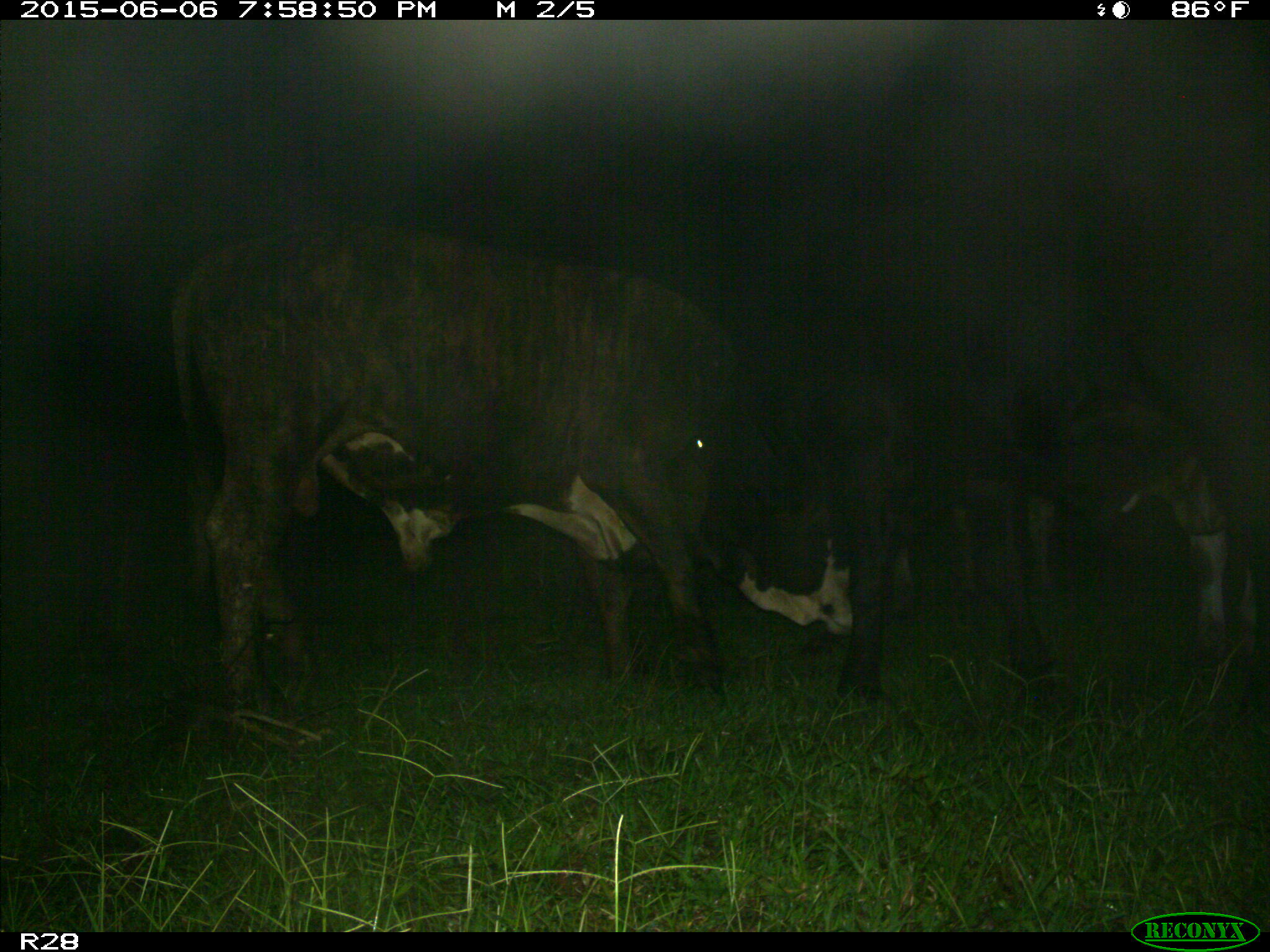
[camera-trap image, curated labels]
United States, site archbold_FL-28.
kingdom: Animalia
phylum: Chordata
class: Mammalia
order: Artiodactyla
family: Bovidae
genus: Bos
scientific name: Bos taurus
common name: domestic cow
Bos taurus (domestic cow).